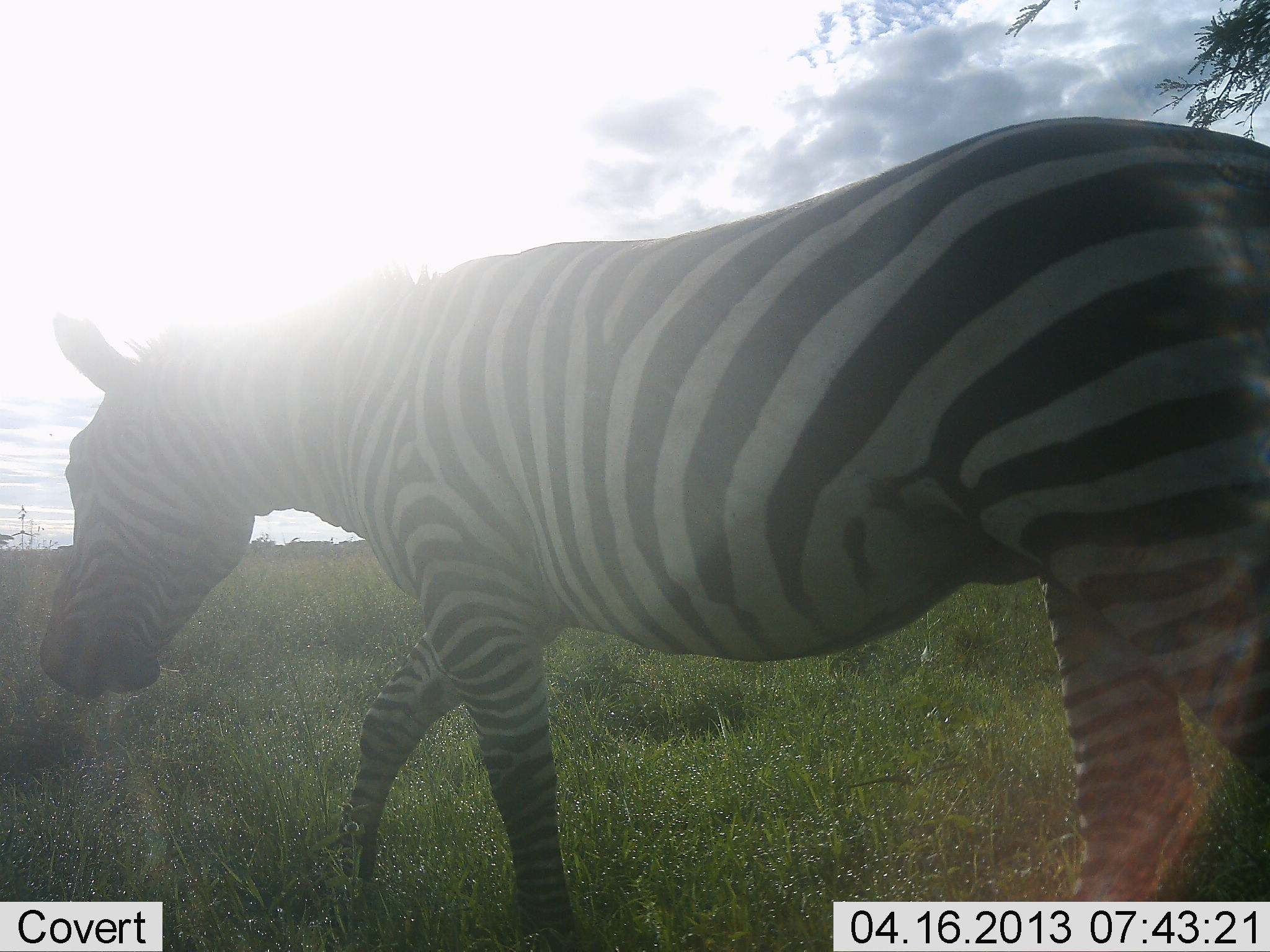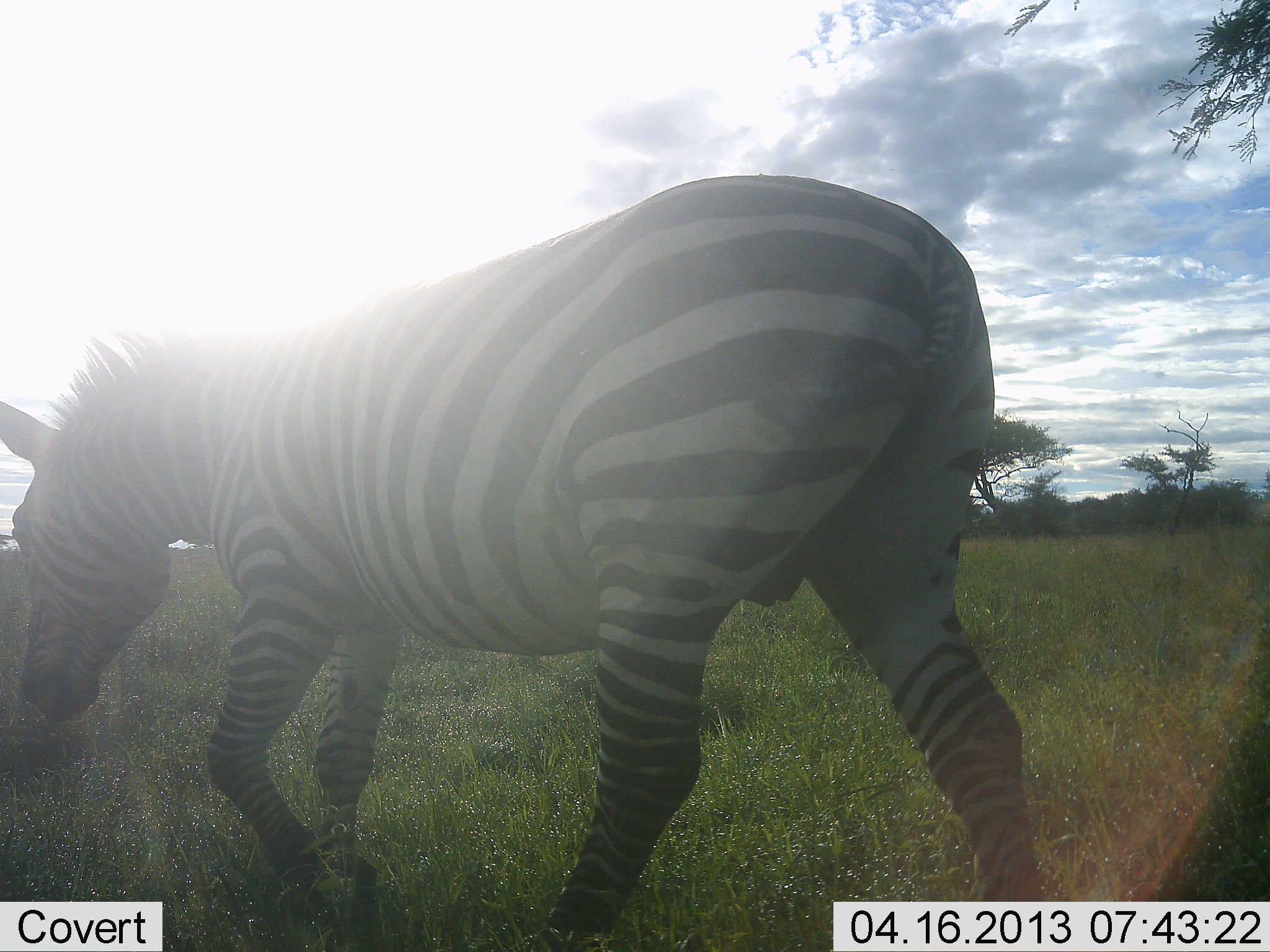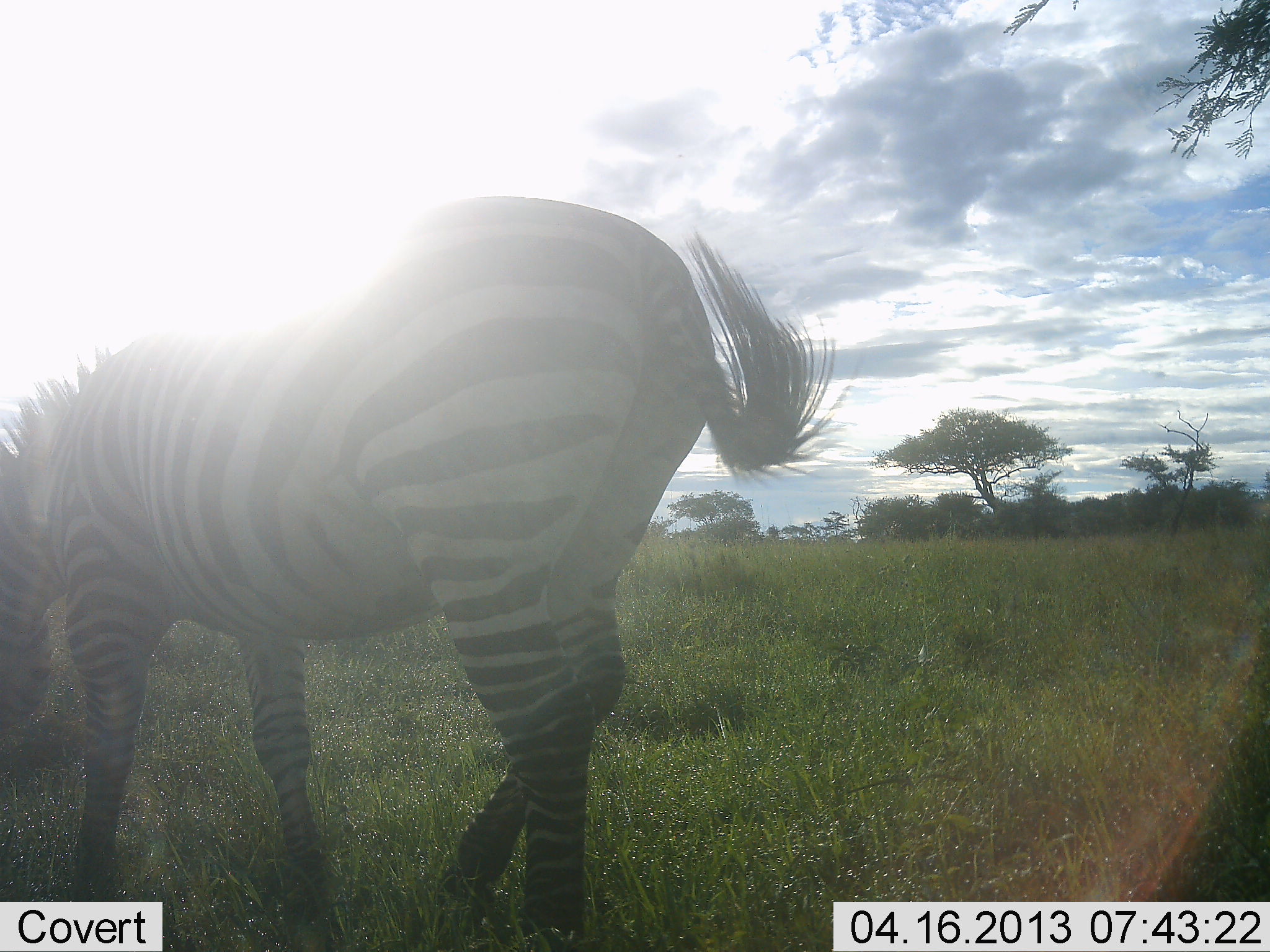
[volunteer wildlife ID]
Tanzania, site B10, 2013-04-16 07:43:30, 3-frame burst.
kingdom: Animalia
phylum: Chordata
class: Mammalia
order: Perissodactyla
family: Equidae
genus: Equus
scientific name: Equus quagga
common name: plains zebra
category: zebra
Zebra (plains zebra) (Equus quagga), count 1. Behavior (volunteer vote fractions): standing 0%, resting 0%, moving 100%, interacting 0%. Young present (vote fraction): 0%. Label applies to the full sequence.